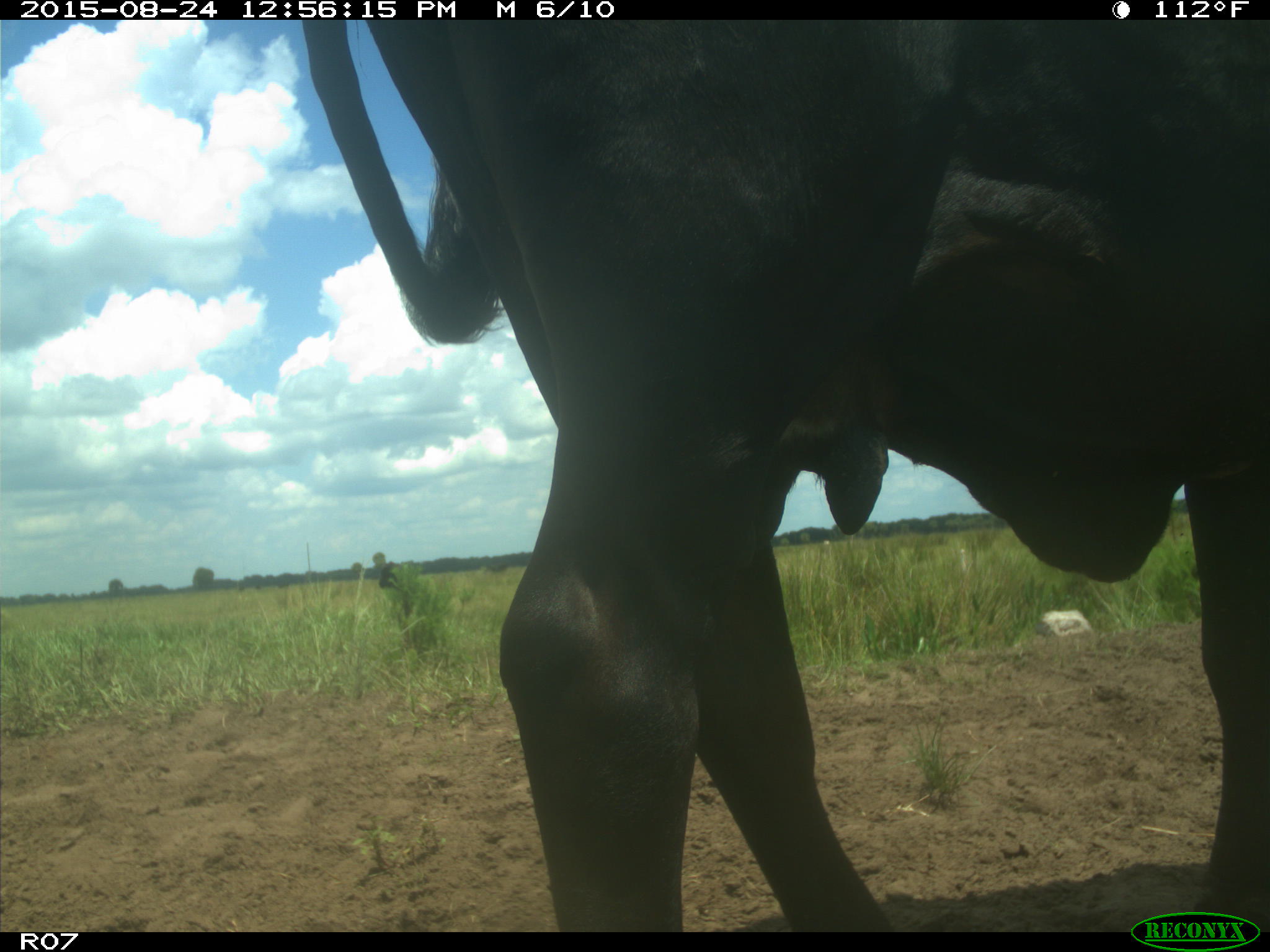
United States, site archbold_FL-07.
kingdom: Animalia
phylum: Chordata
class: Mammalia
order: Artiodactyla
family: Bovidae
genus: Bos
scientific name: Bos taurus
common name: domestic cow